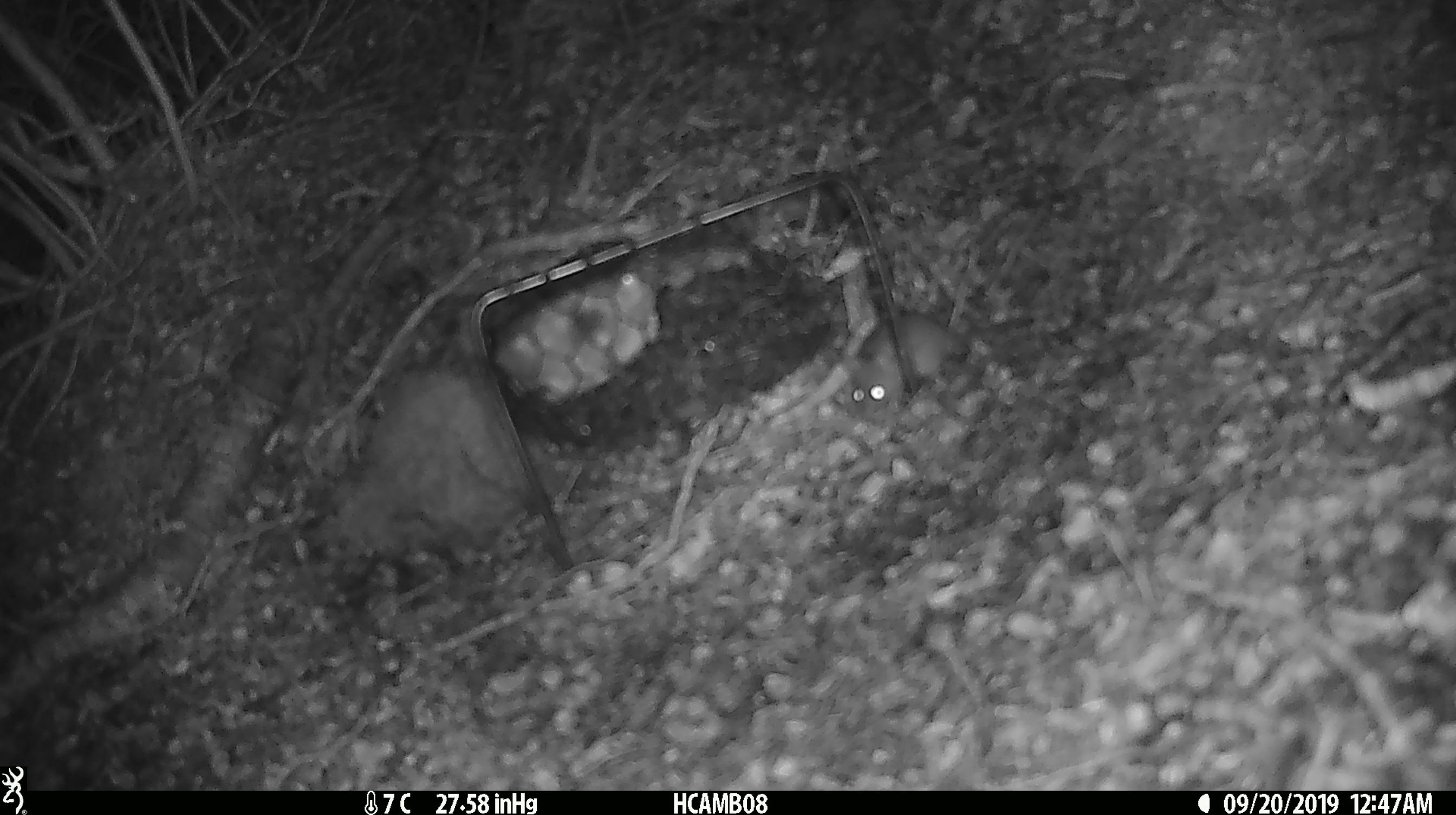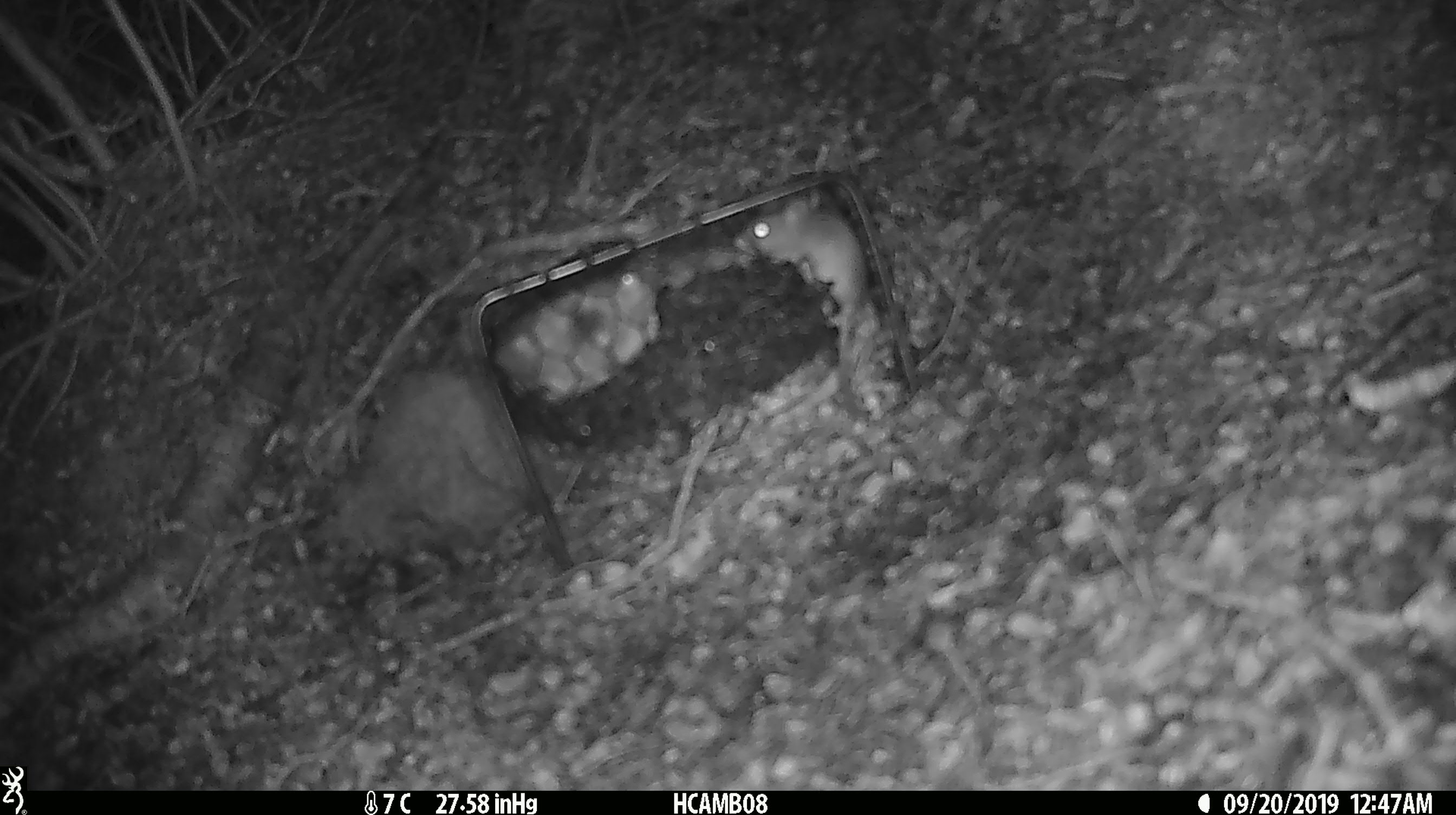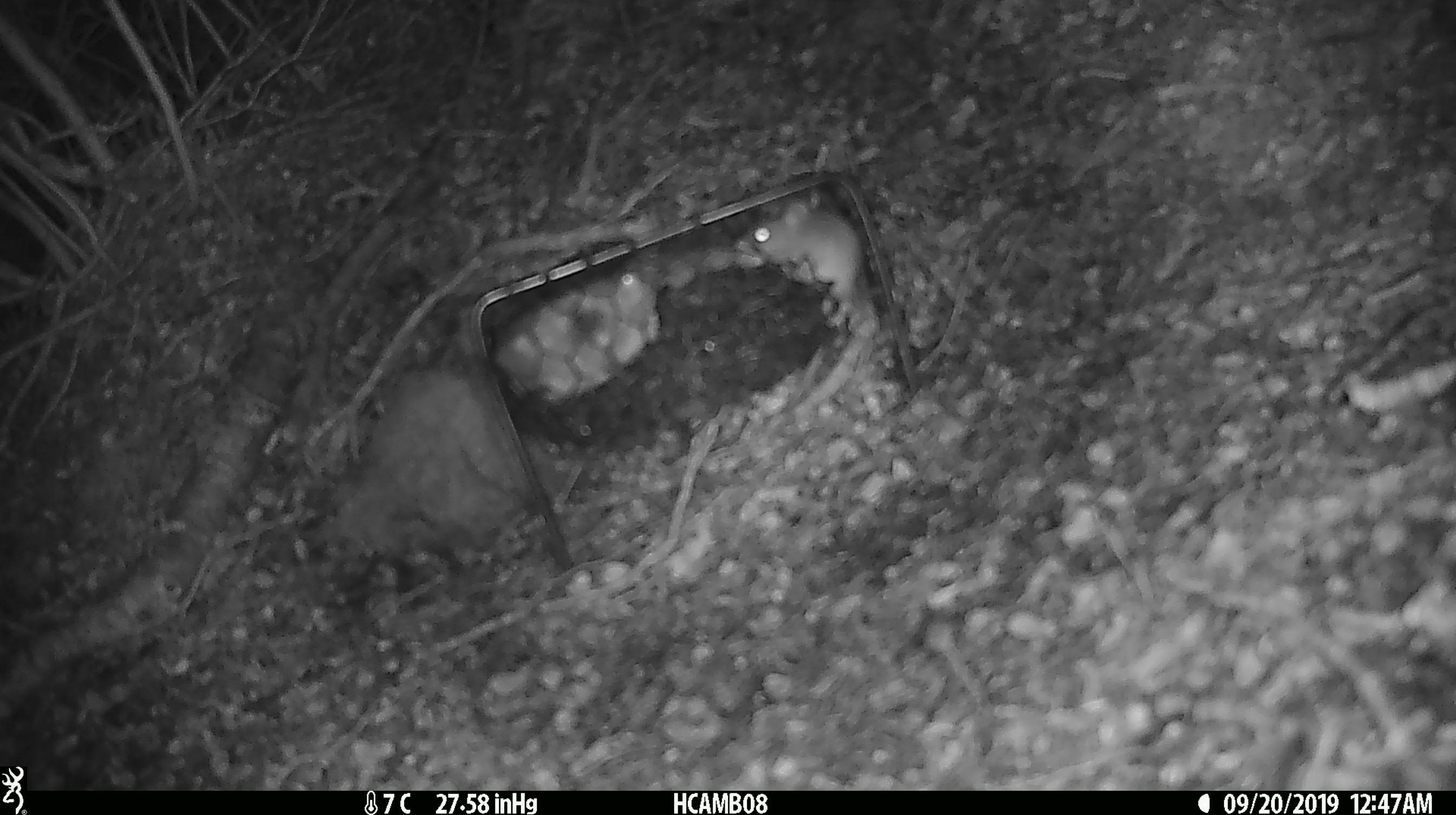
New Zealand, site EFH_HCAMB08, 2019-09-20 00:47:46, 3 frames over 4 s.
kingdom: Animalia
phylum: Chordata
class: Mammalia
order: Rodentia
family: Muridae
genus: Mus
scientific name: Mus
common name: mouse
Mouse (Mus).